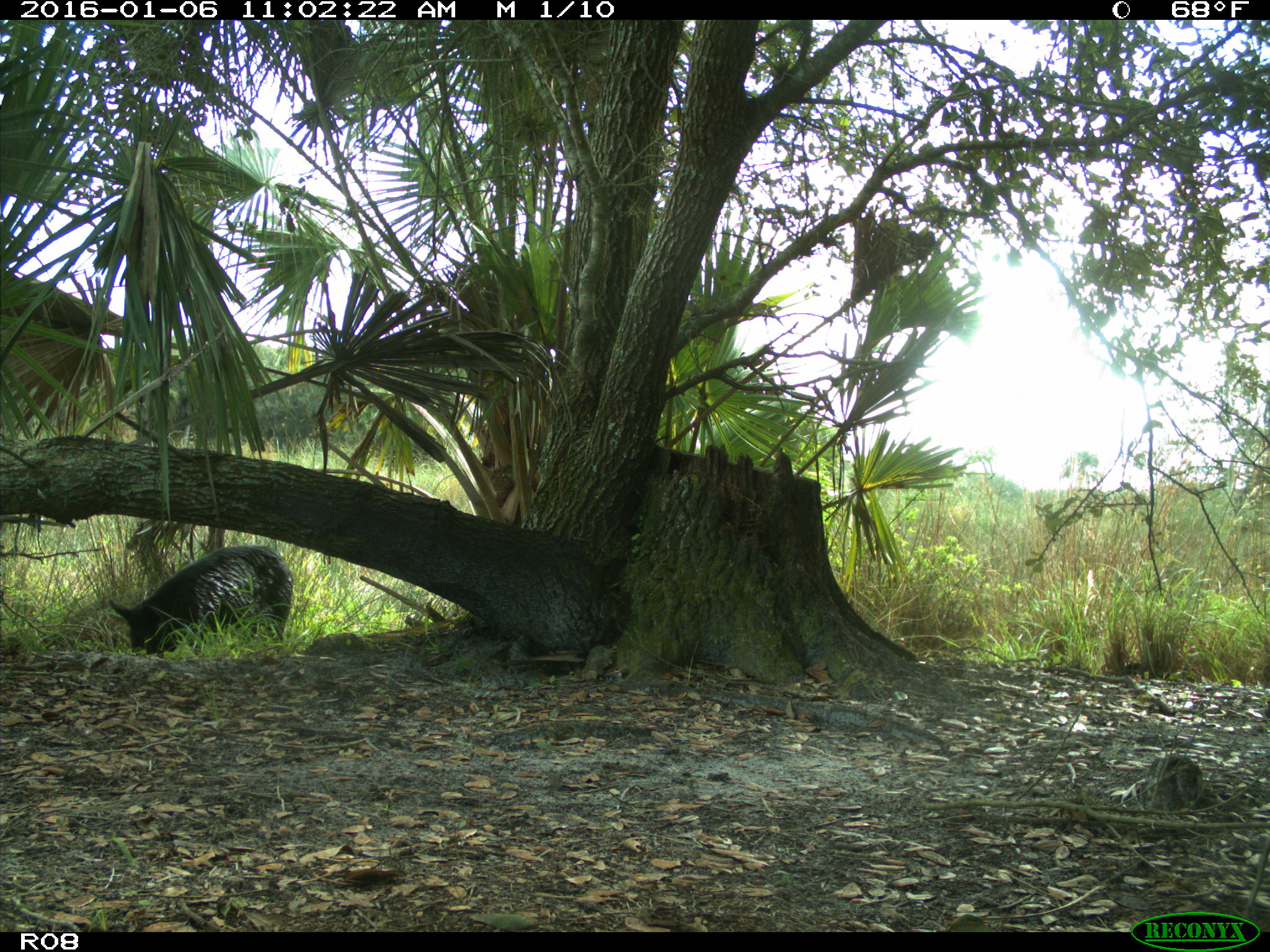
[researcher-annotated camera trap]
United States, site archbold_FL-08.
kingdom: Animalia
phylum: Chordata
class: Mammalia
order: Artiodactyla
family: Suidae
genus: Sus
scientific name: Sus scrofa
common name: wild boar